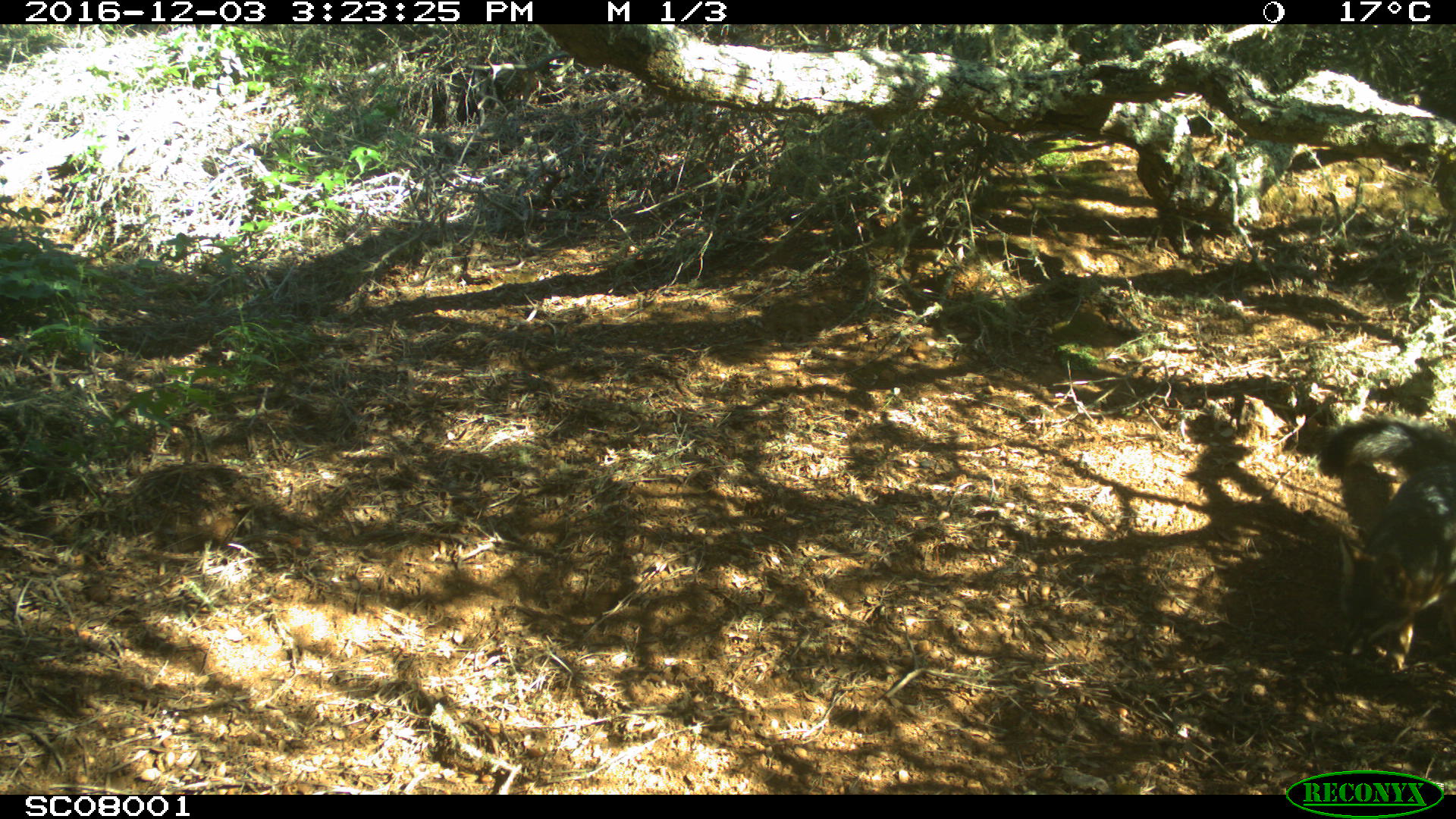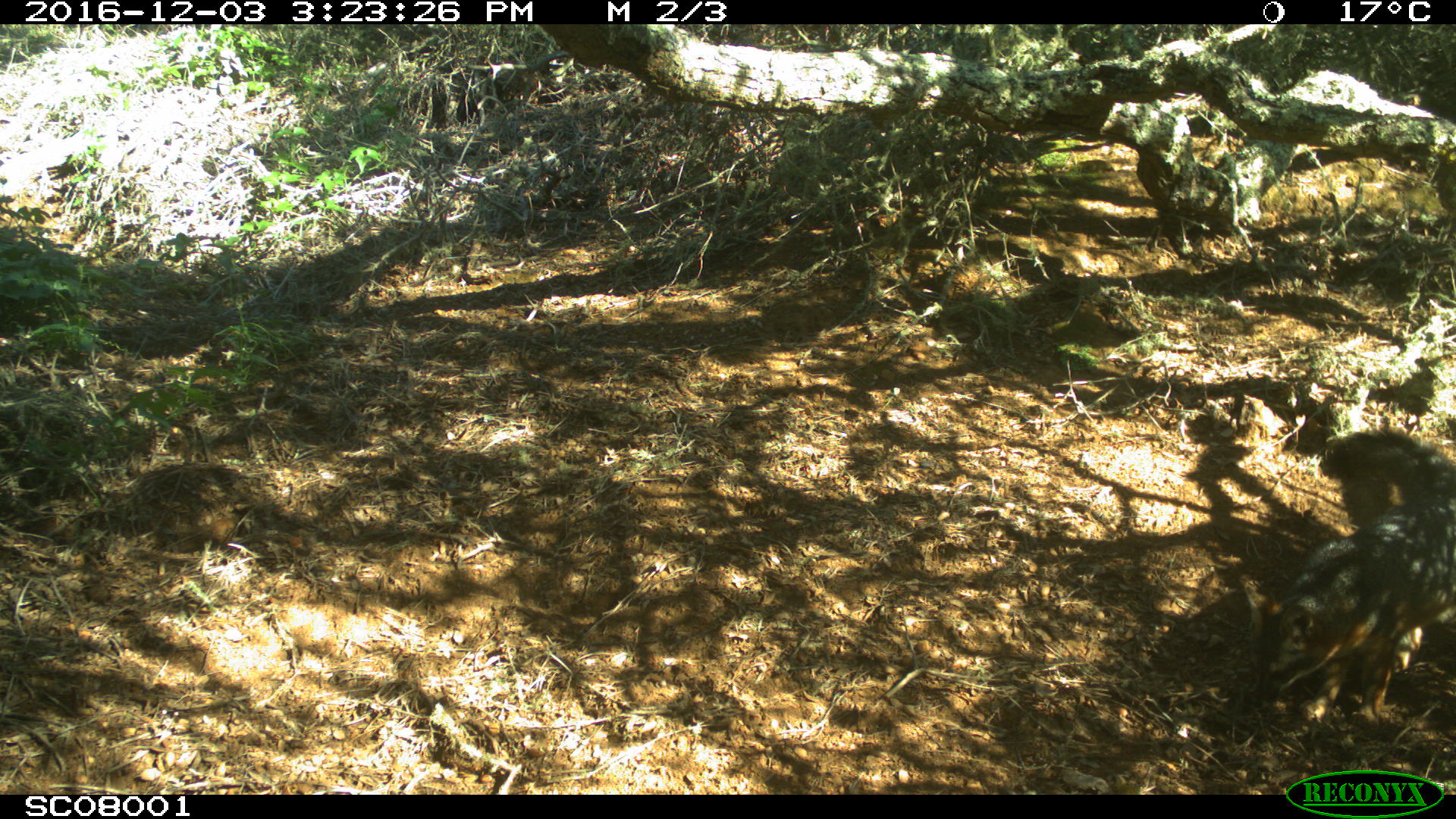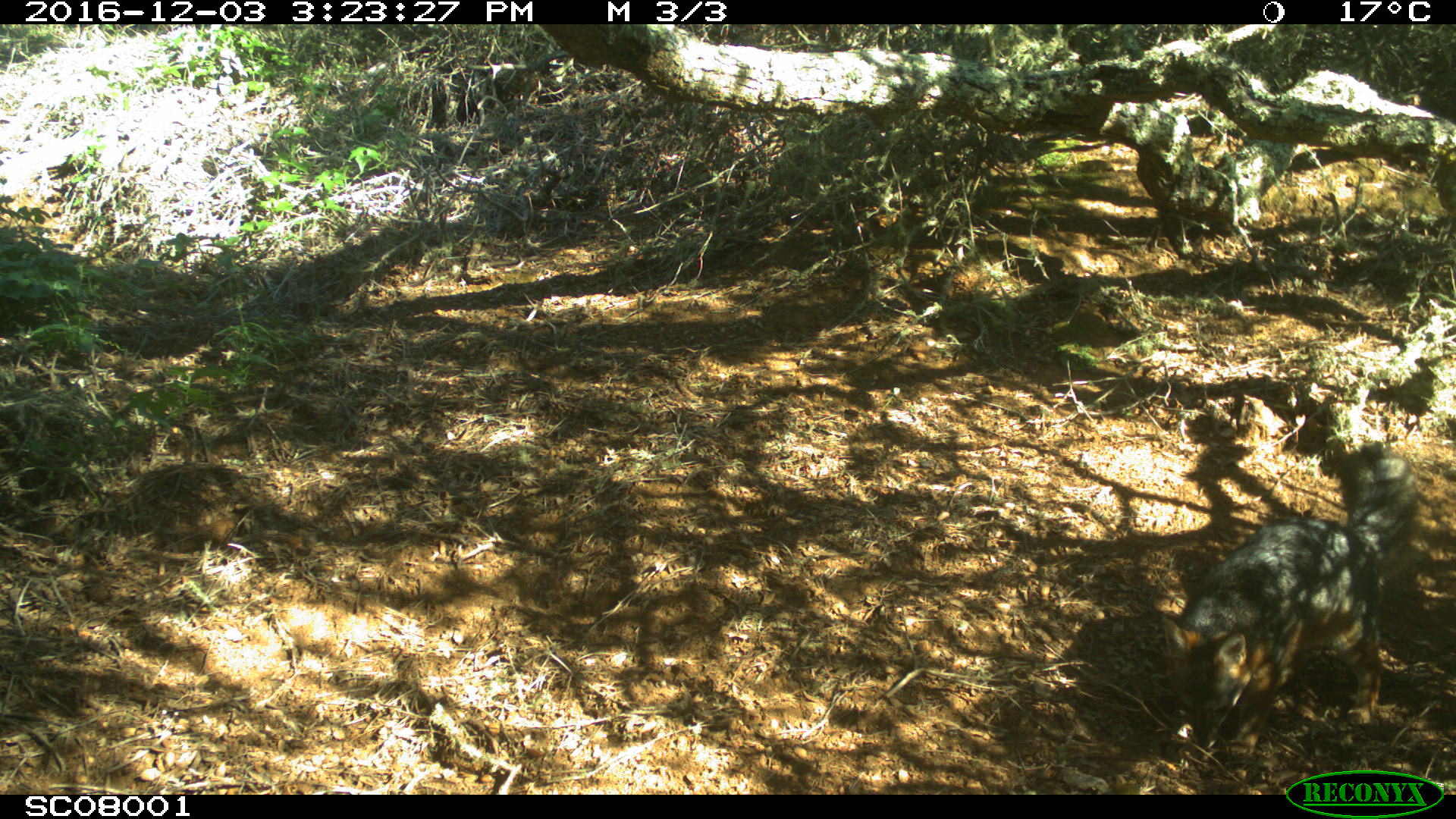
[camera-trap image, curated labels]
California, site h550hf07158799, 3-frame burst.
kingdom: Animalia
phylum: Chordata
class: Mammalia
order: Carnivora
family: Canidae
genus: Urocyon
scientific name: Urocyon littoralis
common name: island fox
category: fox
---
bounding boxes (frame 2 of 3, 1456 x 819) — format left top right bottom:
fox: 1240 497 1455 732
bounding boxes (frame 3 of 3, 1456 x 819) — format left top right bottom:
fox: 1158 441 1420 758